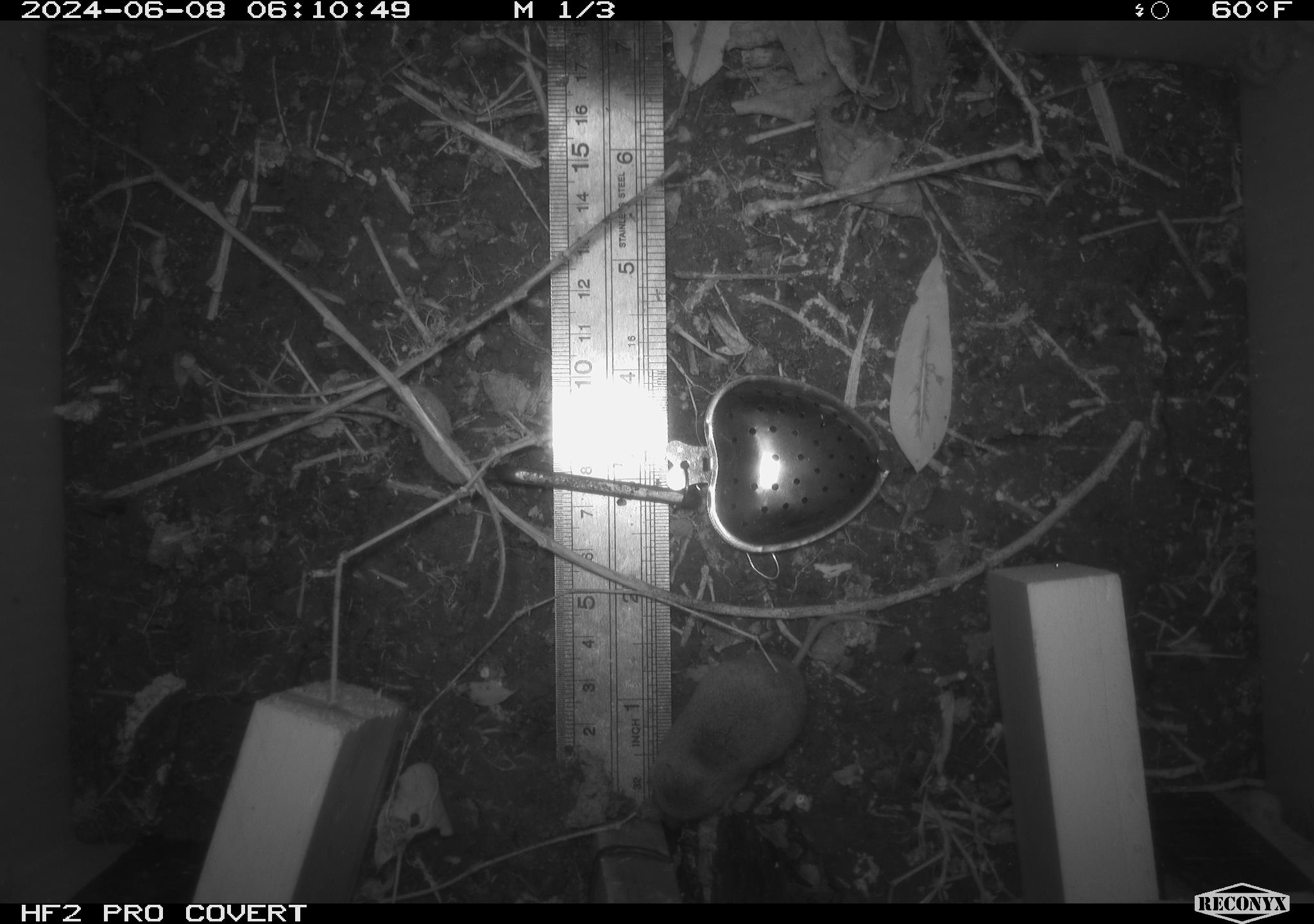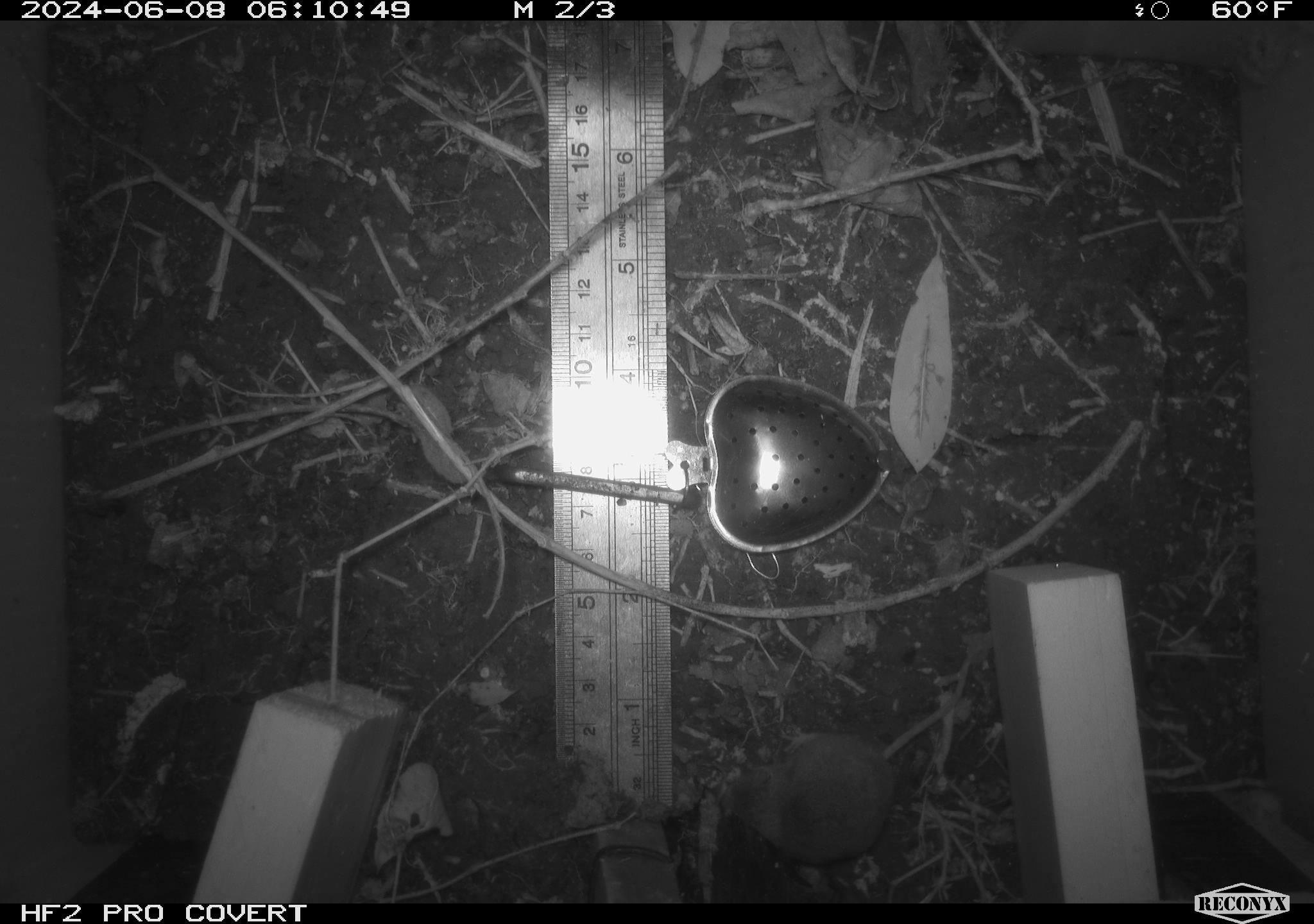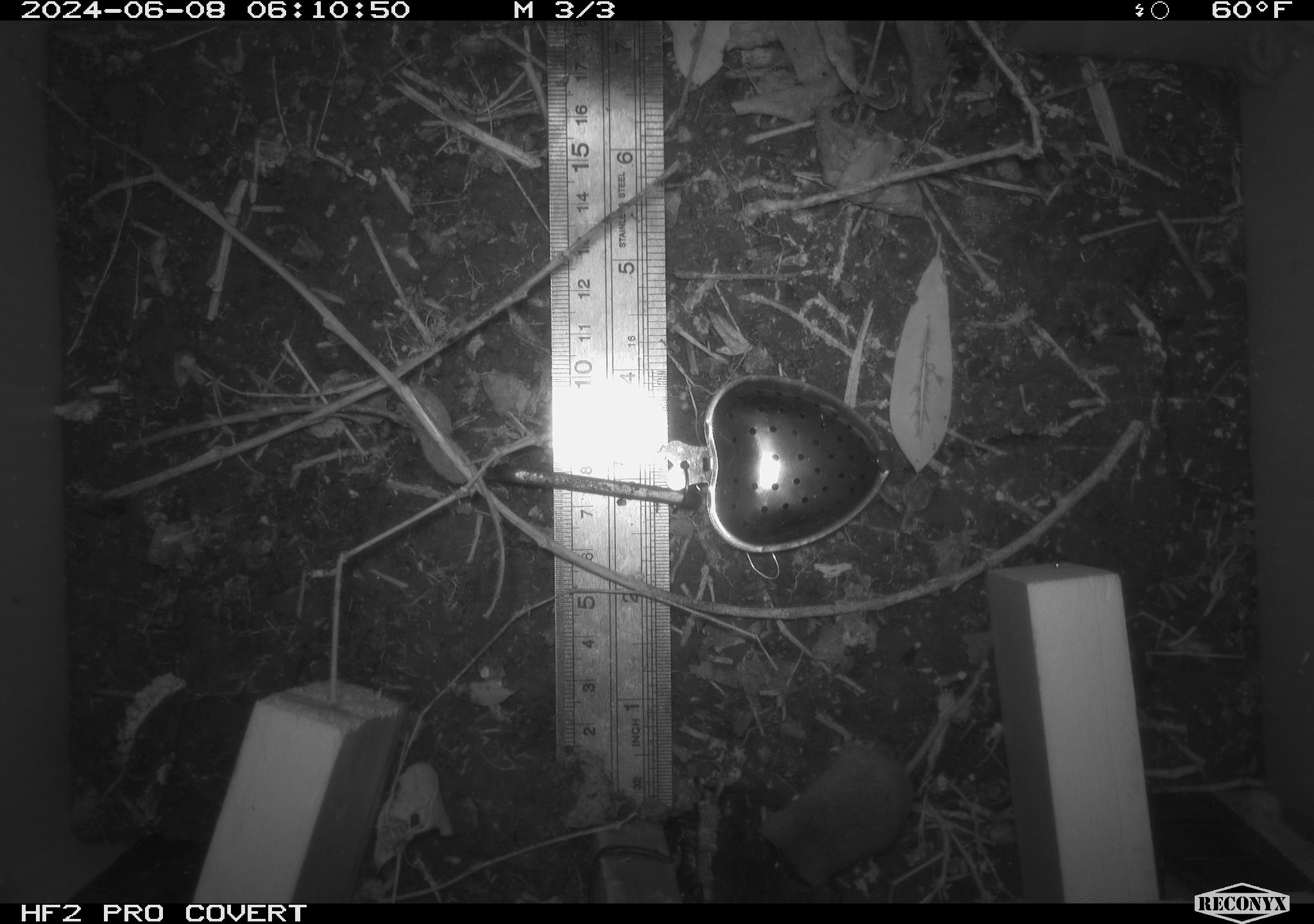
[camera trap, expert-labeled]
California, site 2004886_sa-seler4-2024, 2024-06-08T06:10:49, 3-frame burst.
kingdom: Animalia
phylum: Chordata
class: Mammalia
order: Eulipotyphla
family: Soricidae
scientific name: Soricidae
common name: shrews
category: soricidae family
Soricidae family (shrews) (Soricidae).